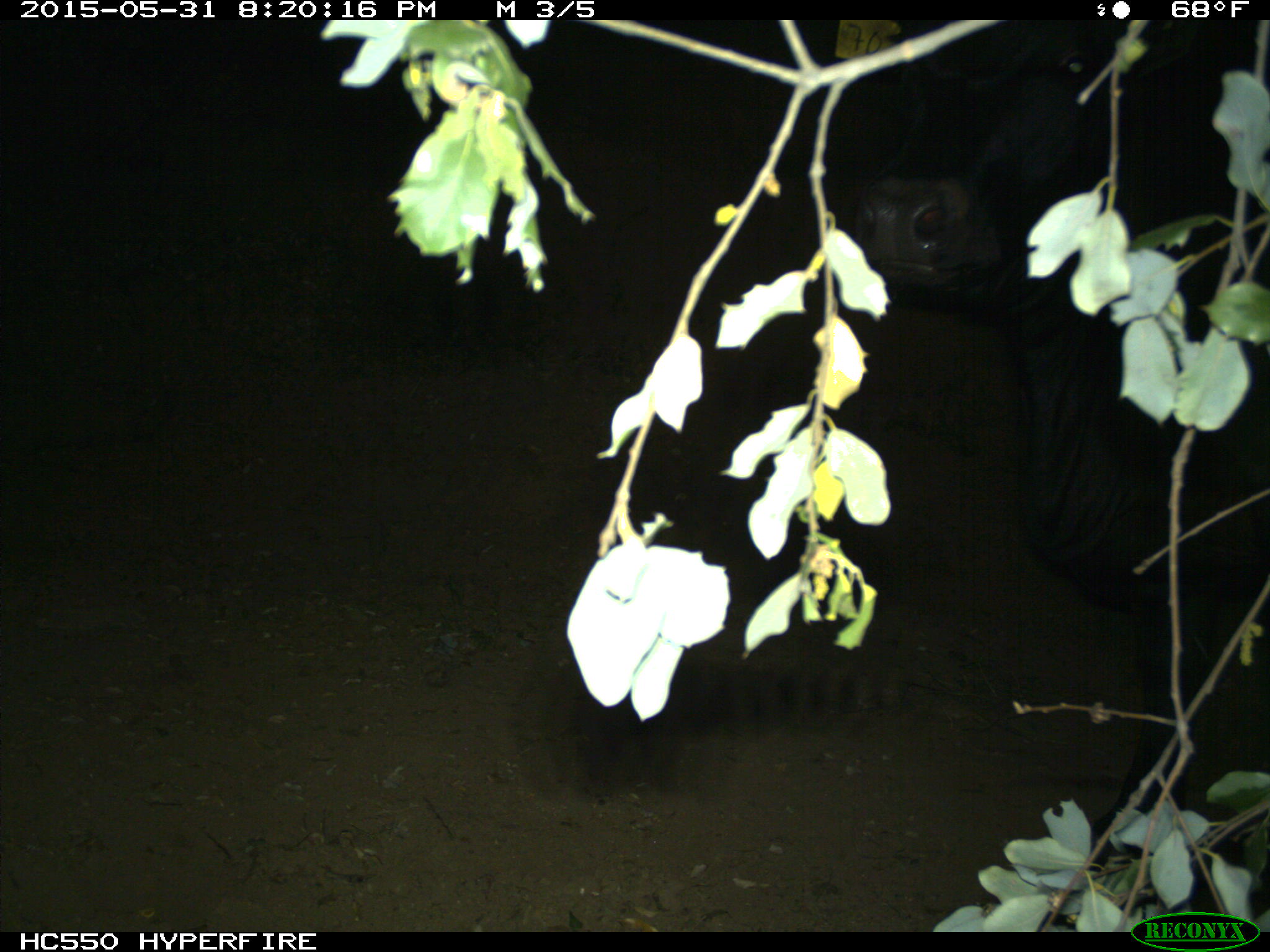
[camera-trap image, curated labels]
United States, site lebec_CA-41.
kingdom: Animalia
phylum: Chordata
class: Mammalia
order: Artiodactyla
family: Bovidae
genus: Bos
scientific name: Bos taurus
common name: domestic cow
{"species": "Bos taurus (domestic cow)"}